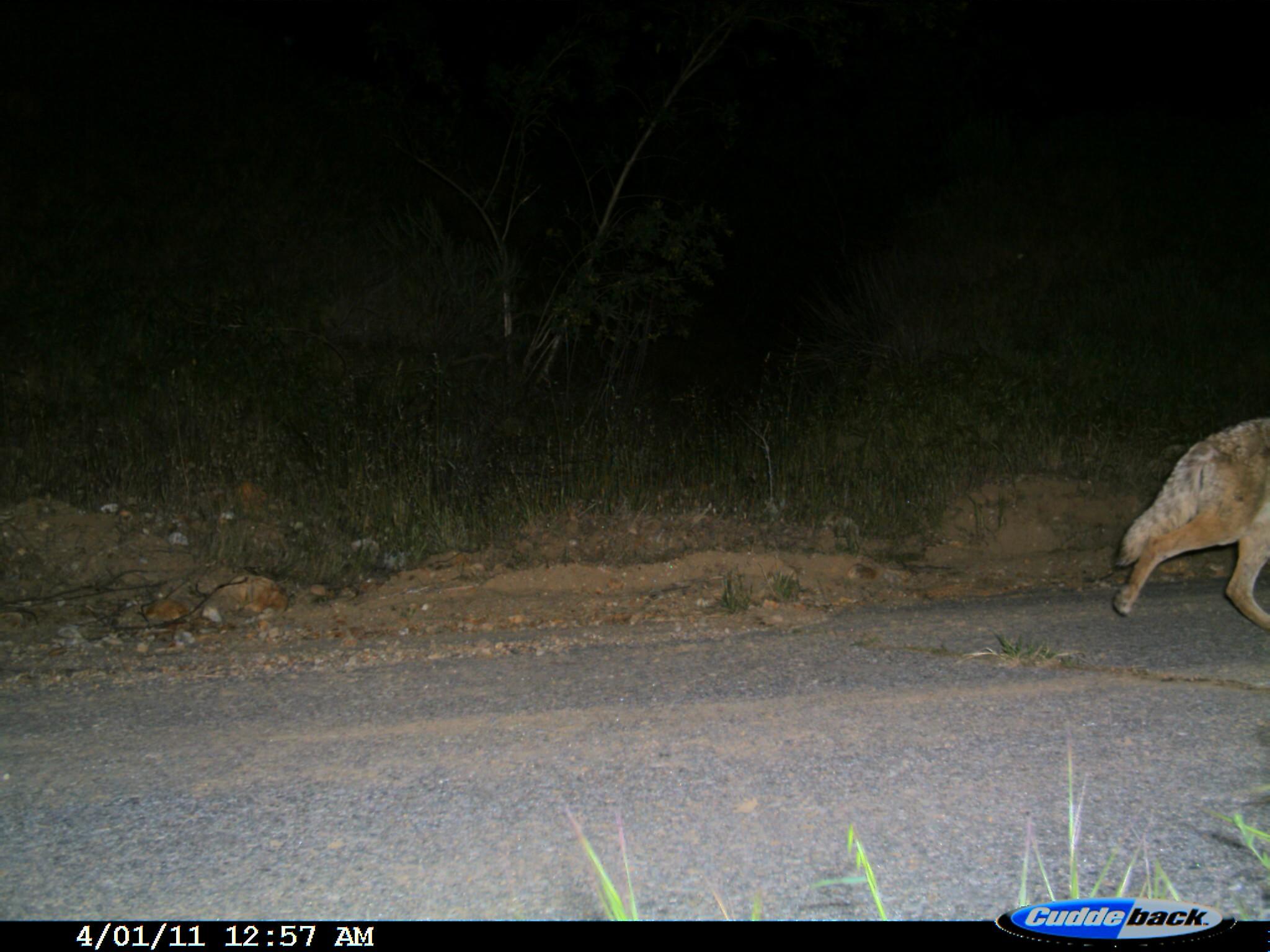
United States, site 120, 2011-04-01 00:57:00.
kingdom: Animalia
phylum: Chordata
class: Mammalia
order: Carnivora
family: Canidae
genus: Canis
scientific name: Canis latrans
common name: coyote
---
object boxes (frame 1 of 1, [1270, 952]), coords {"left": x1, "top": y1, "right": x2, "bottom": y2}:
coyote: {"left": 1092, "top": 405, "right": 1268, "bottom": 643}